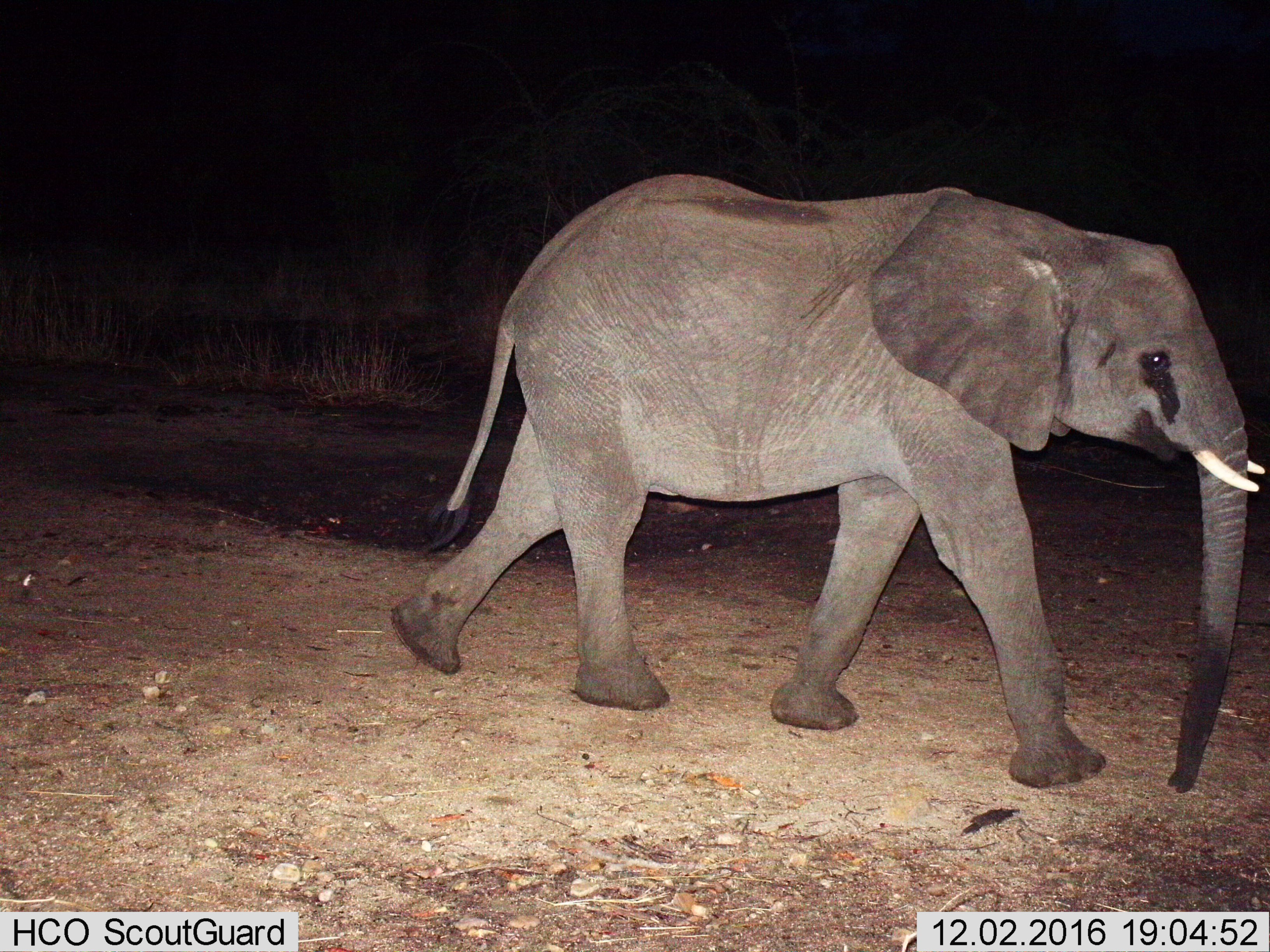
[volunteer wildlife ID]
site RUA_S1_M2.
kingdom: Animalia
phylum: Chordata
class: Mammalia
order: Proboscidea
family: Elephantidae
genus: Loxodonta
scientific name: Loxodonta africana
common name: african bush elephant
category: elephant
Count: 1.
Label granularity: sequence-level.